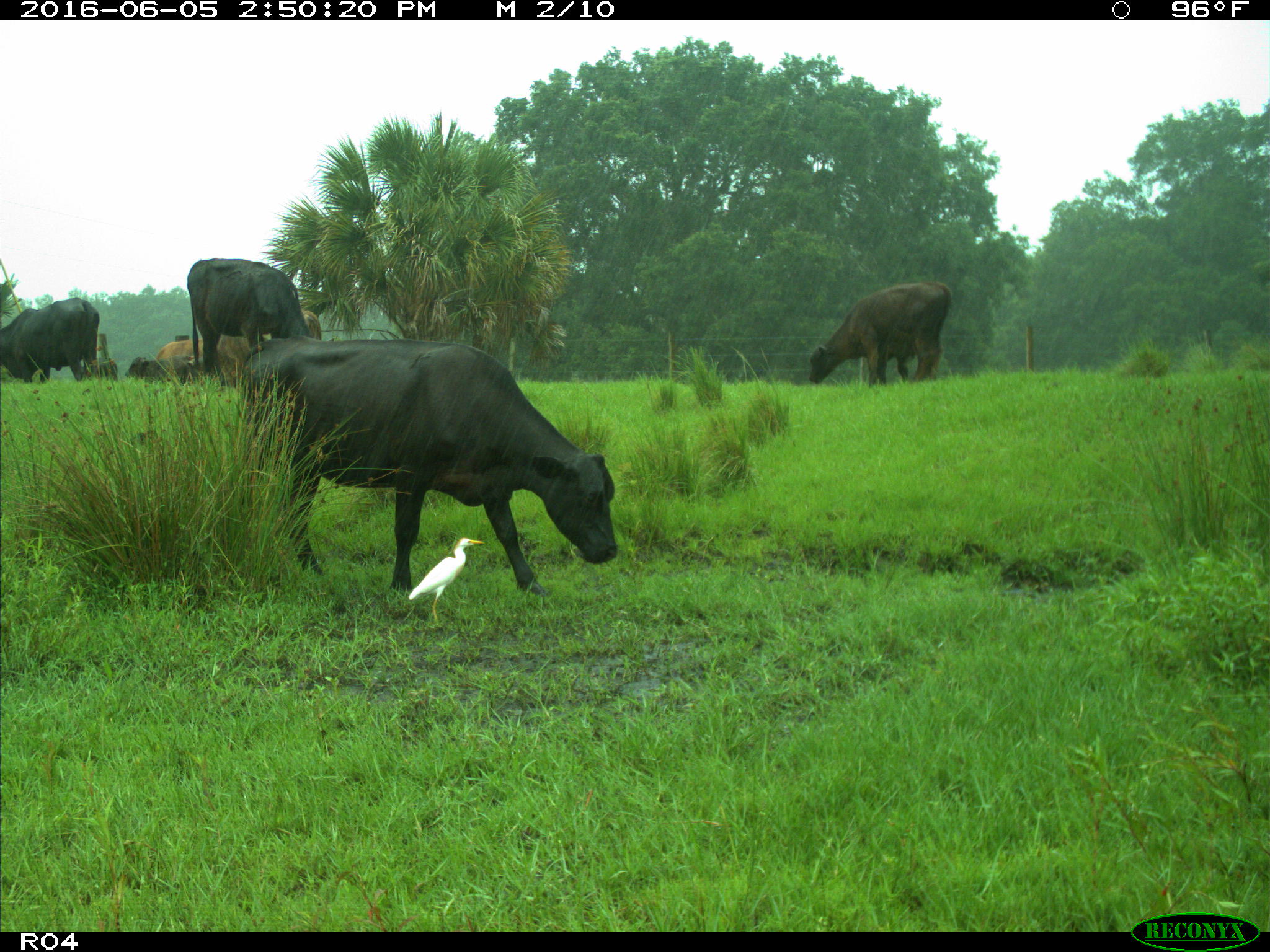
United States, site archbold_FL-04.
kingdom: Animalia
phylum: Chordata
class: Mammalia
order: Artiodactyla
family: Bovidae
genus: Bos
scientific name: Bos taurus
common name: domestic cow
Bos taurus (domestic cow).